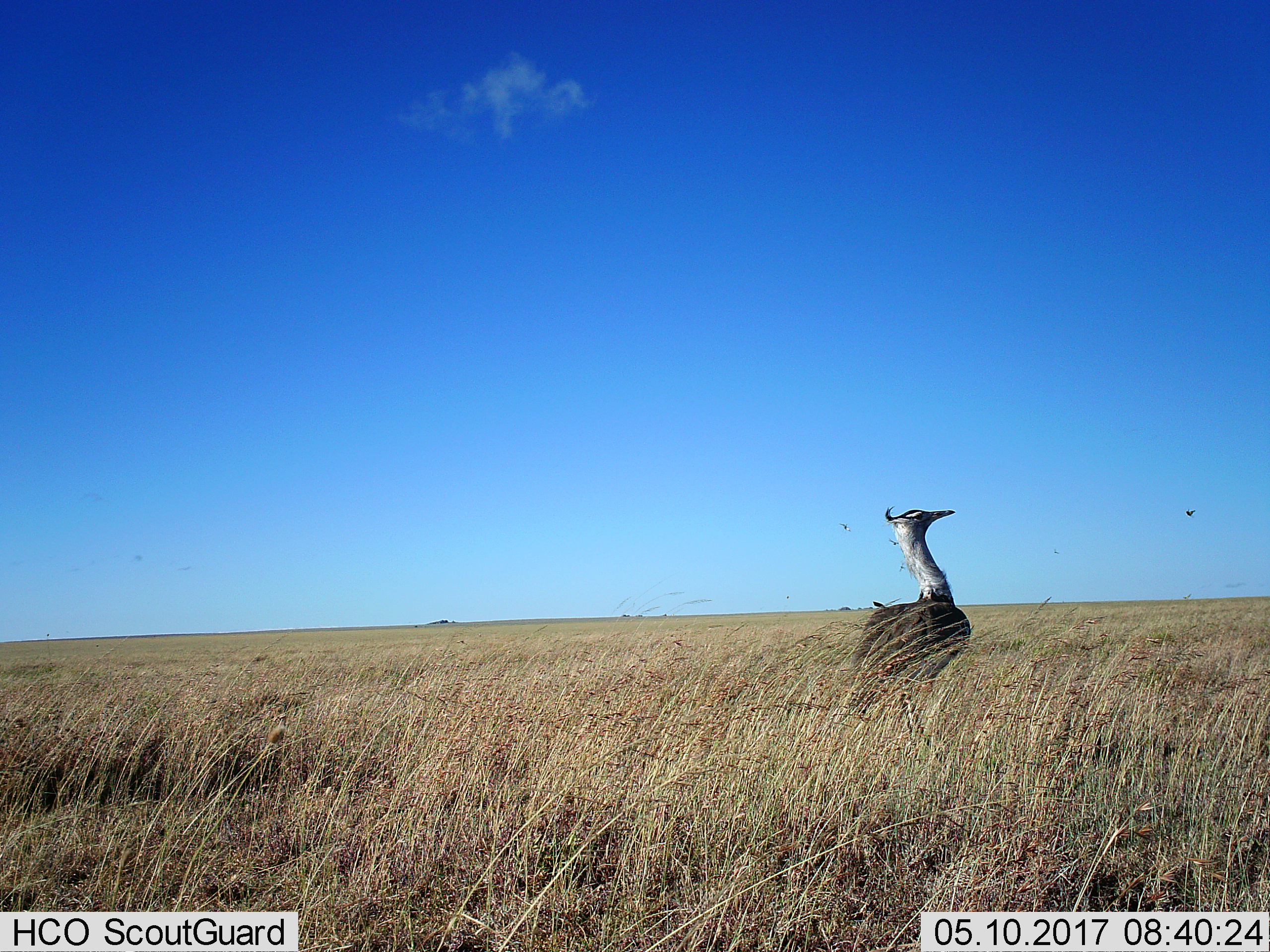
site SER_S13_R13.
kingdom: Animalia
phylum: Chordata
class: Aves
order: Otidiformes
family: Otididae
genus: Ardeotis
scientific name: Ardeotis kori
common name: kori bustard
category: bustardkori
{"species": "bustardkori (kori bustard) (Ardeotis kori)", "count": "1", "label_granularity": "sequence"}